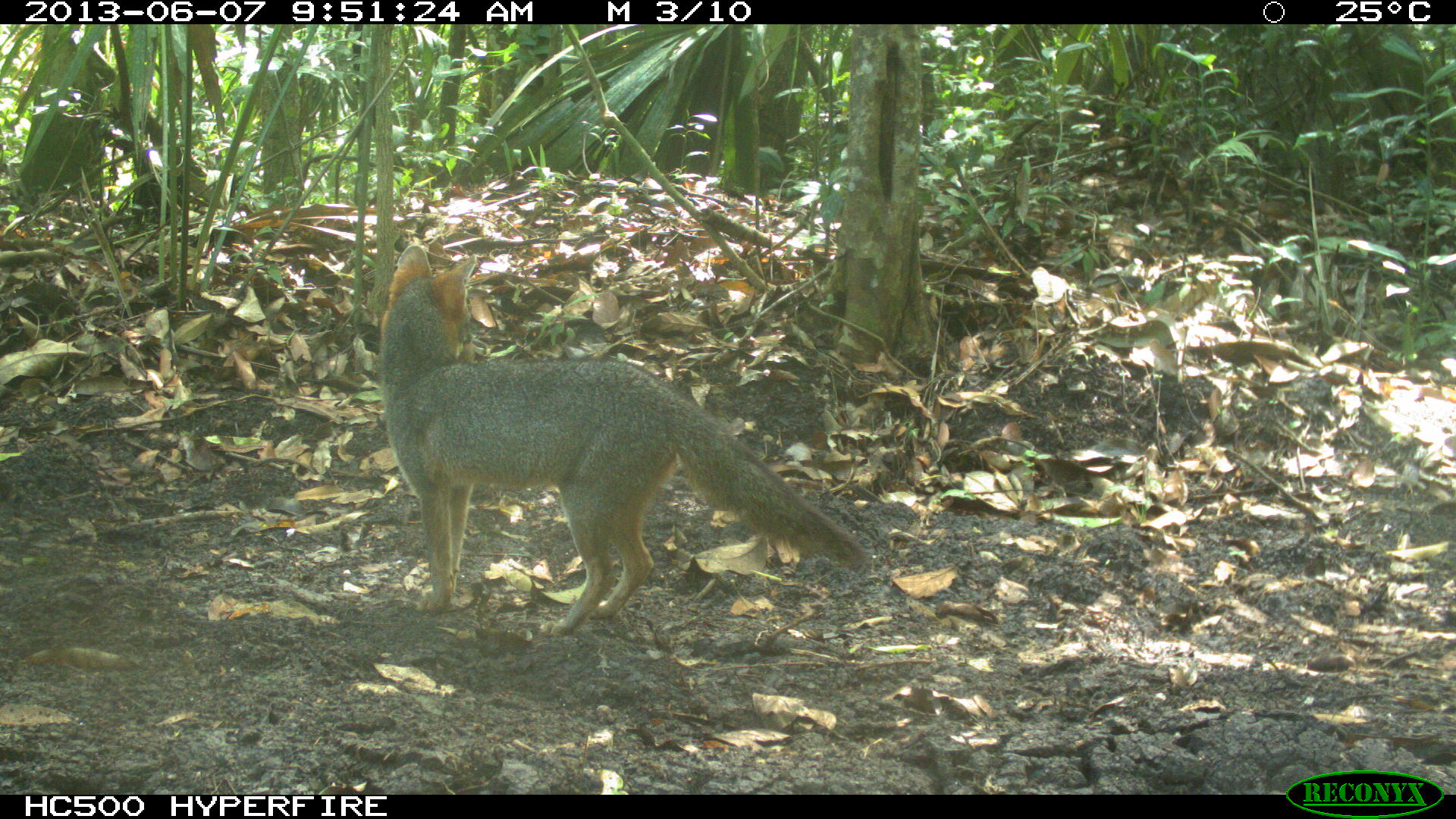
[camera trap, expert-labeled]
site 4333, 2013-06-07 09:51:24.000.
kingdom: Animalia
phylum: Chordata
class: Mammalia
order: Carnivora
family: Canidae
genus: Urocyon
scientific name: Urocyon cinereoargenteus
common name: gray fox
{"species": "Urocyon cinereoargenteus (gray fox)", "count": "1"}